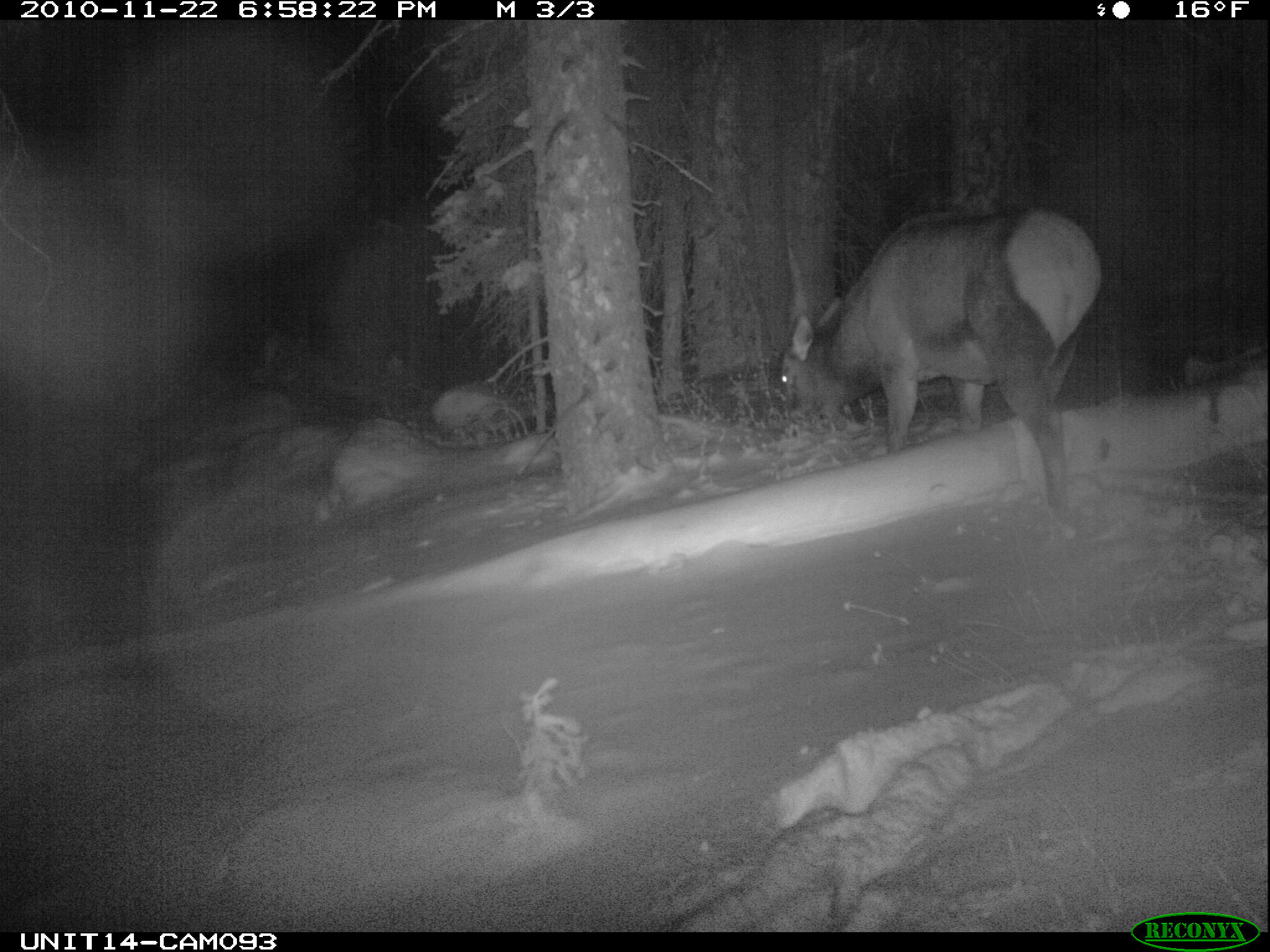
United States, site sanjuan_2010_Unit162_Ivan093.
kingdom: Animalia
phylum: Chordata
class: Mammalia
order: Artiodactyla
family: Cervidae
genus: Cervus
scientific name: Cervus elaphus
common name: red deer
Cervus elaphus (red deer).